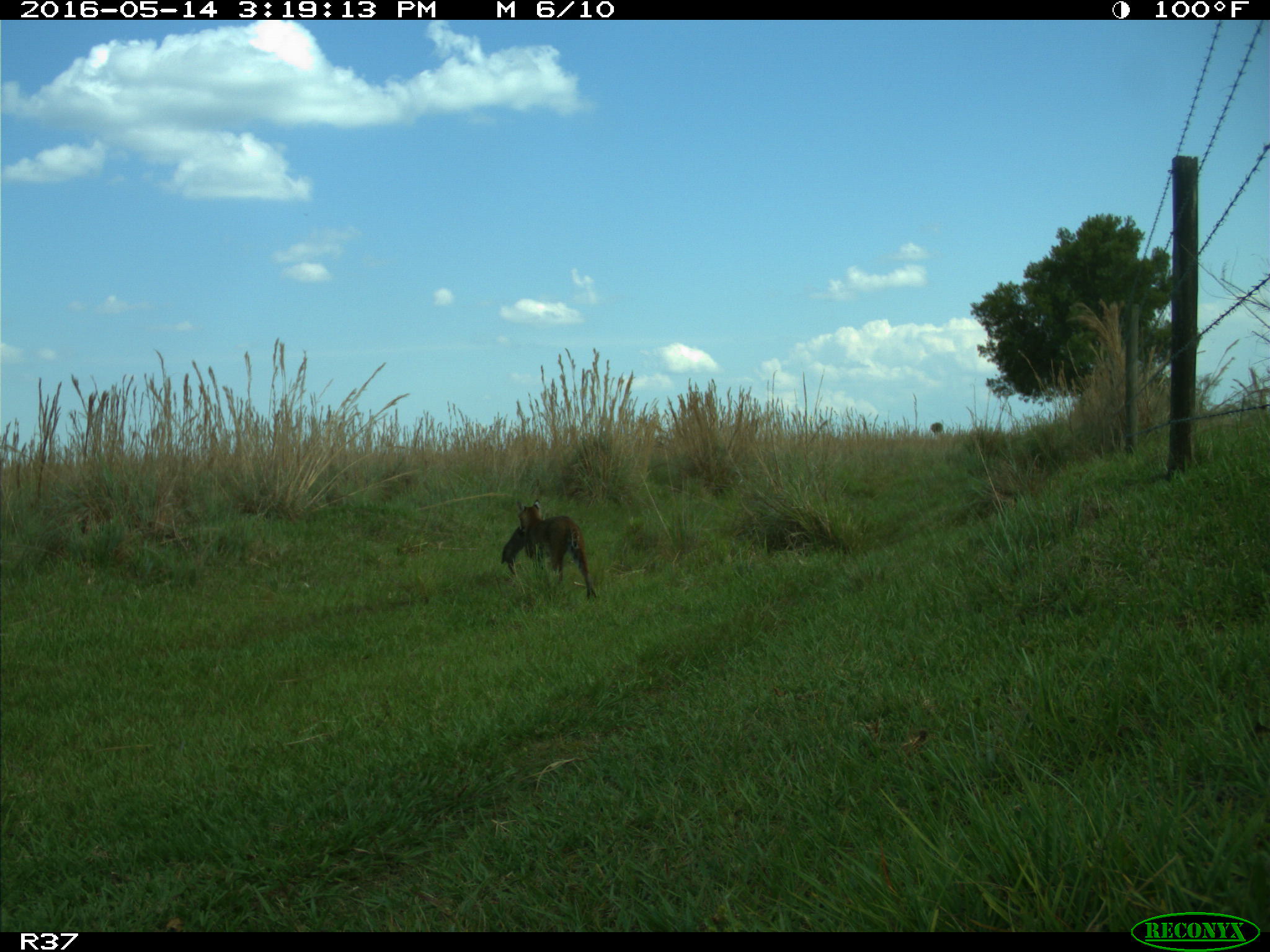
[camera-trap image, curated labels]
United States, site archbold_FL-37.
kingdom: Animalia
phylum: Chordata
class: Mammalia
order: Carnivora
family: Felidae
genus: Lynx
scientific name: Lynx rufus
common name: bobcat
Lynx rufus (bobcat).